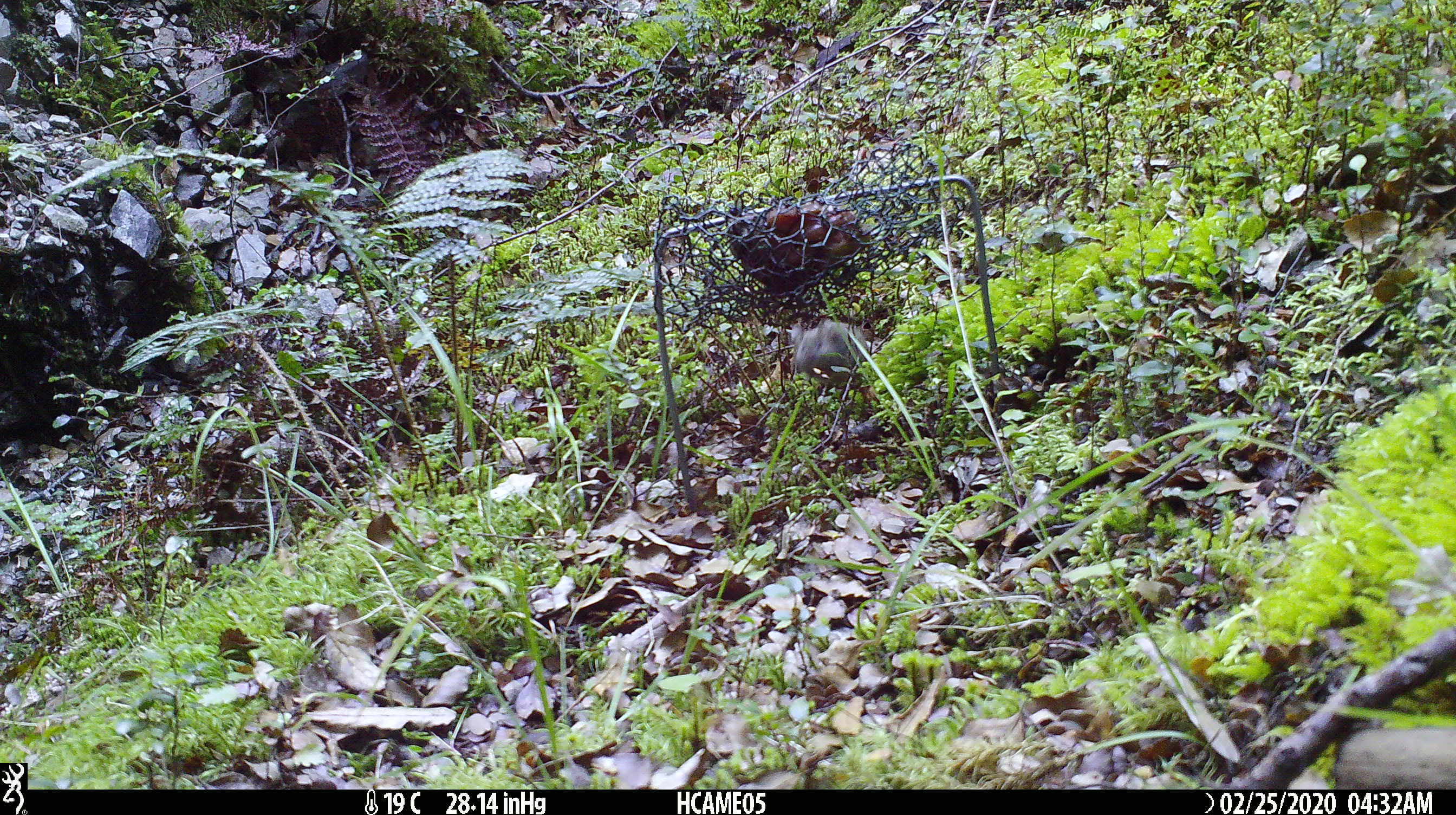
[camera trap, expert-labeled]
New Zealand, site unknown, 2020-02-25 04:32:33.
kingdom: Animalia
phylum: Chordata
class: Mammalia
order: Rodentia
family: Muridae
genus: Mus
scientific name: Mus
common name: mouse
Mouse (Mus).